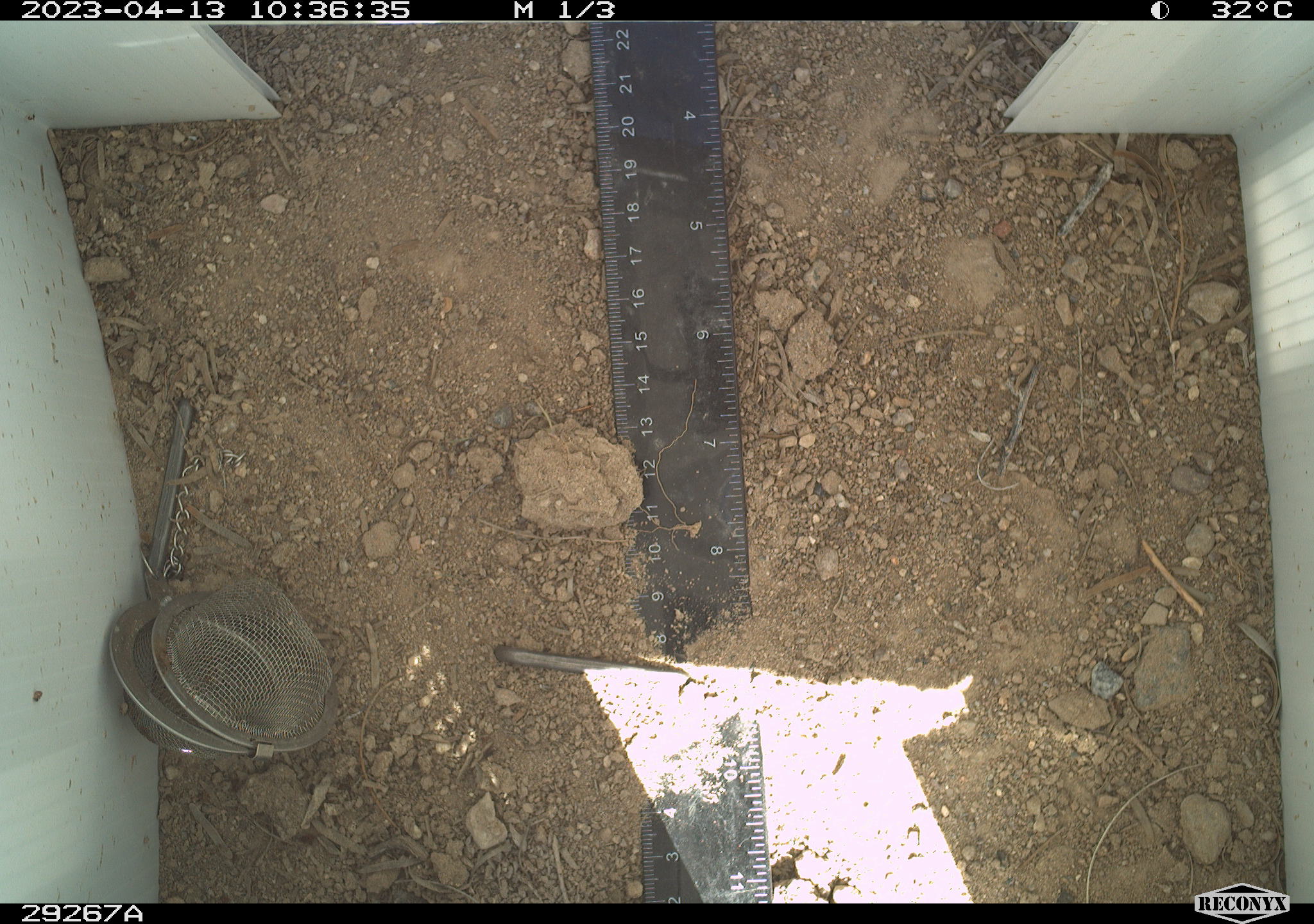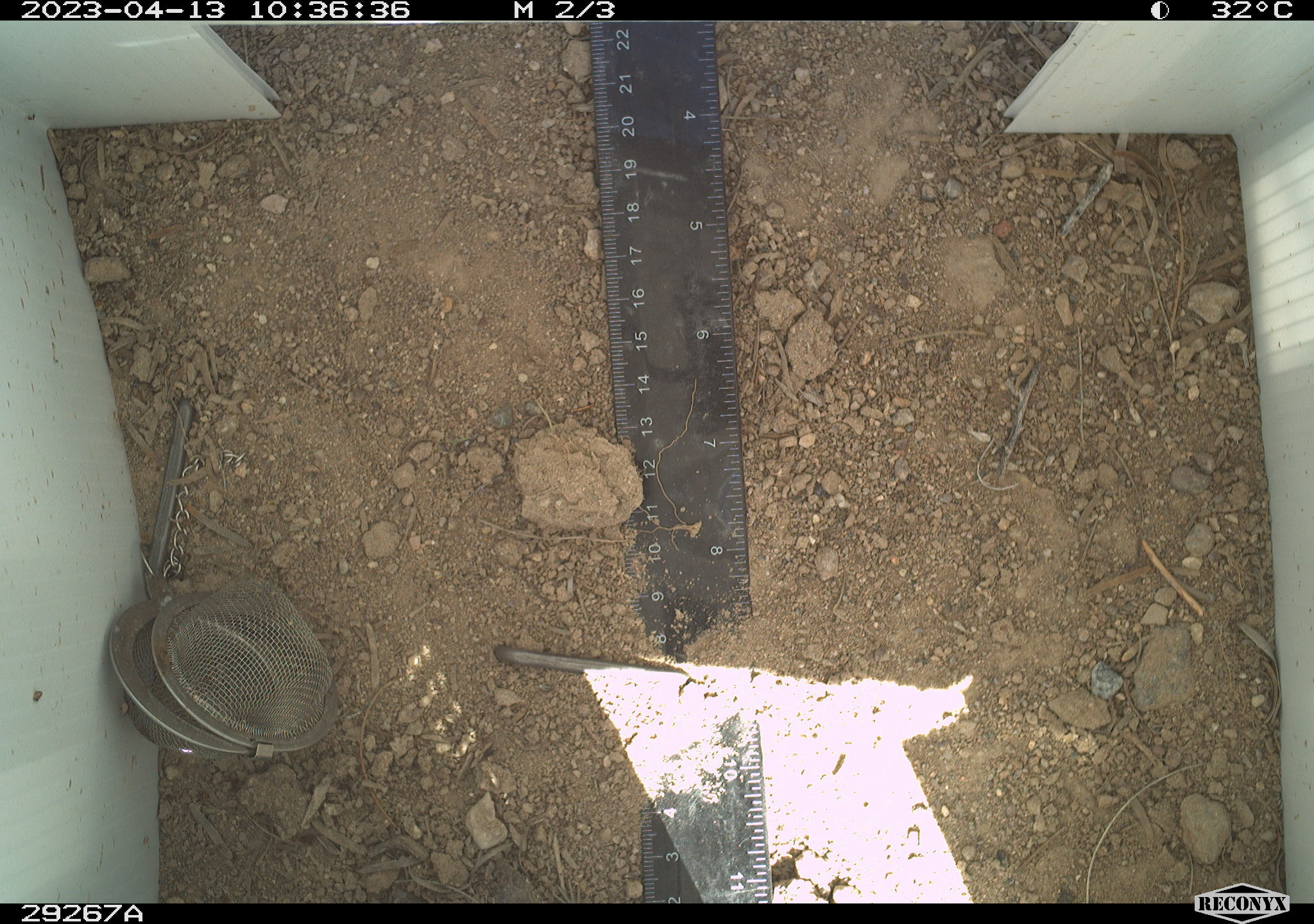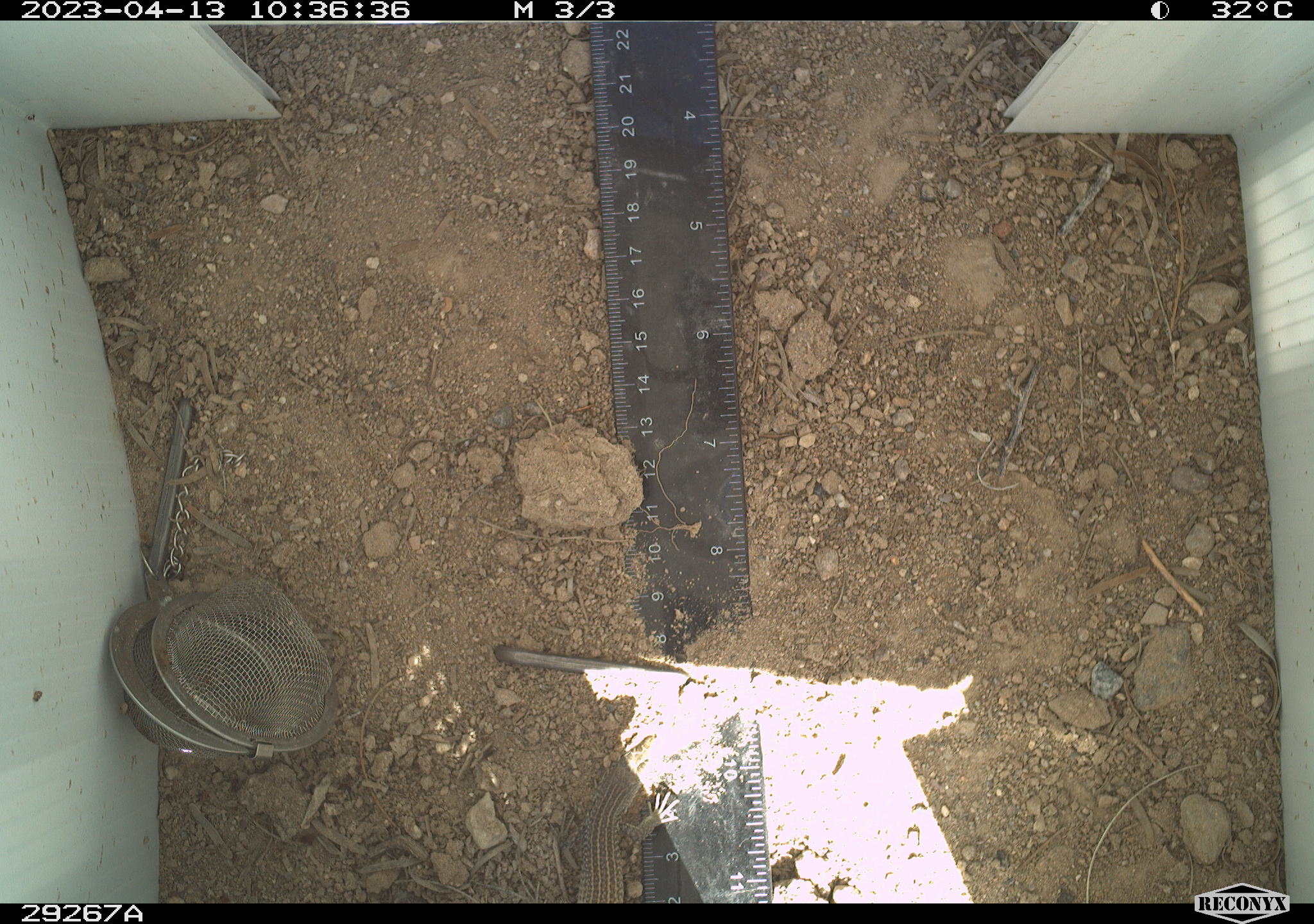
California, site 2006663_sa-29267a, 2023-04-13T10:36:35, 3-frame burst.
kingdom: Animalia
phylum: Chordata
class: Reptilia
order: Squamata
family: Teiidae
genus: Aspidoscelis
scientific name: Aspidoscelis tigris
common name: western whiptail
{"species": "western whiptail (Aspidoscelis tigris)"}